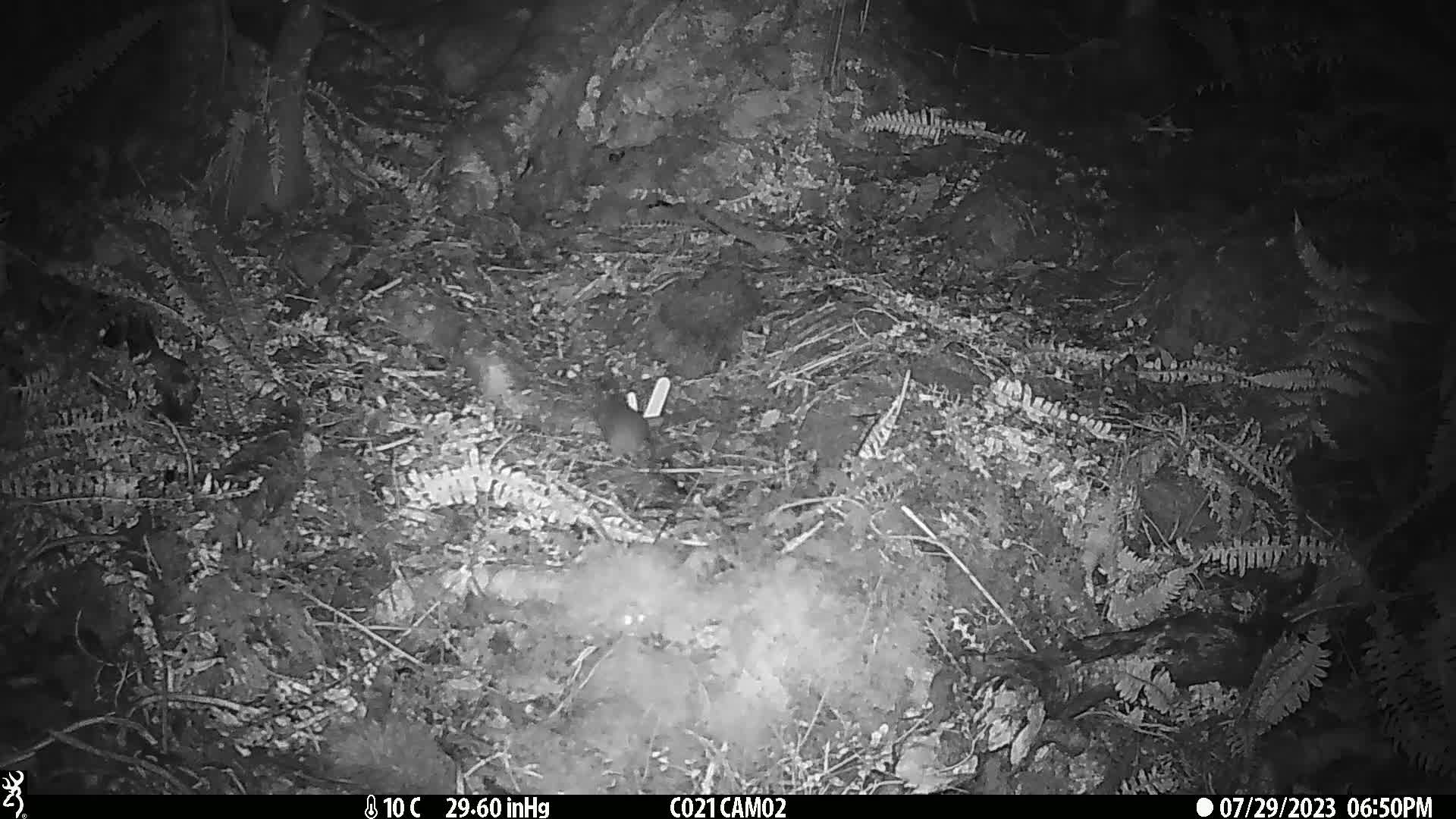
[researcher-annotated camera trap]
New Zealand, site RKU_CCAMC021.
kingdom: Animalia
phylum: Chordata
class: Mammalia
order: Rodentia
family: Muridae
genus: Rattus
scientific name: Rattus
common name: rat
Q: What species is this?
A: Rat (Rattus).